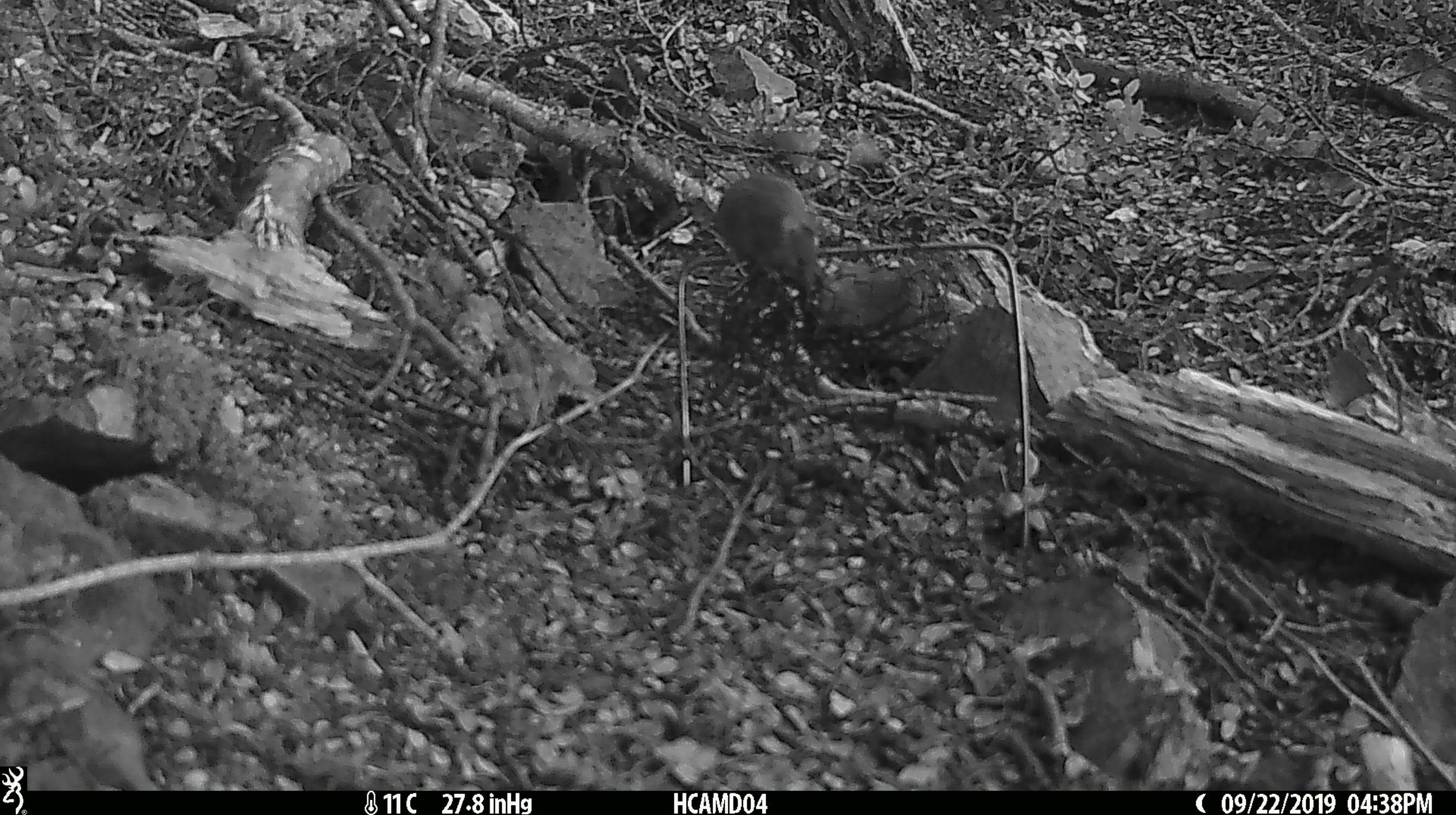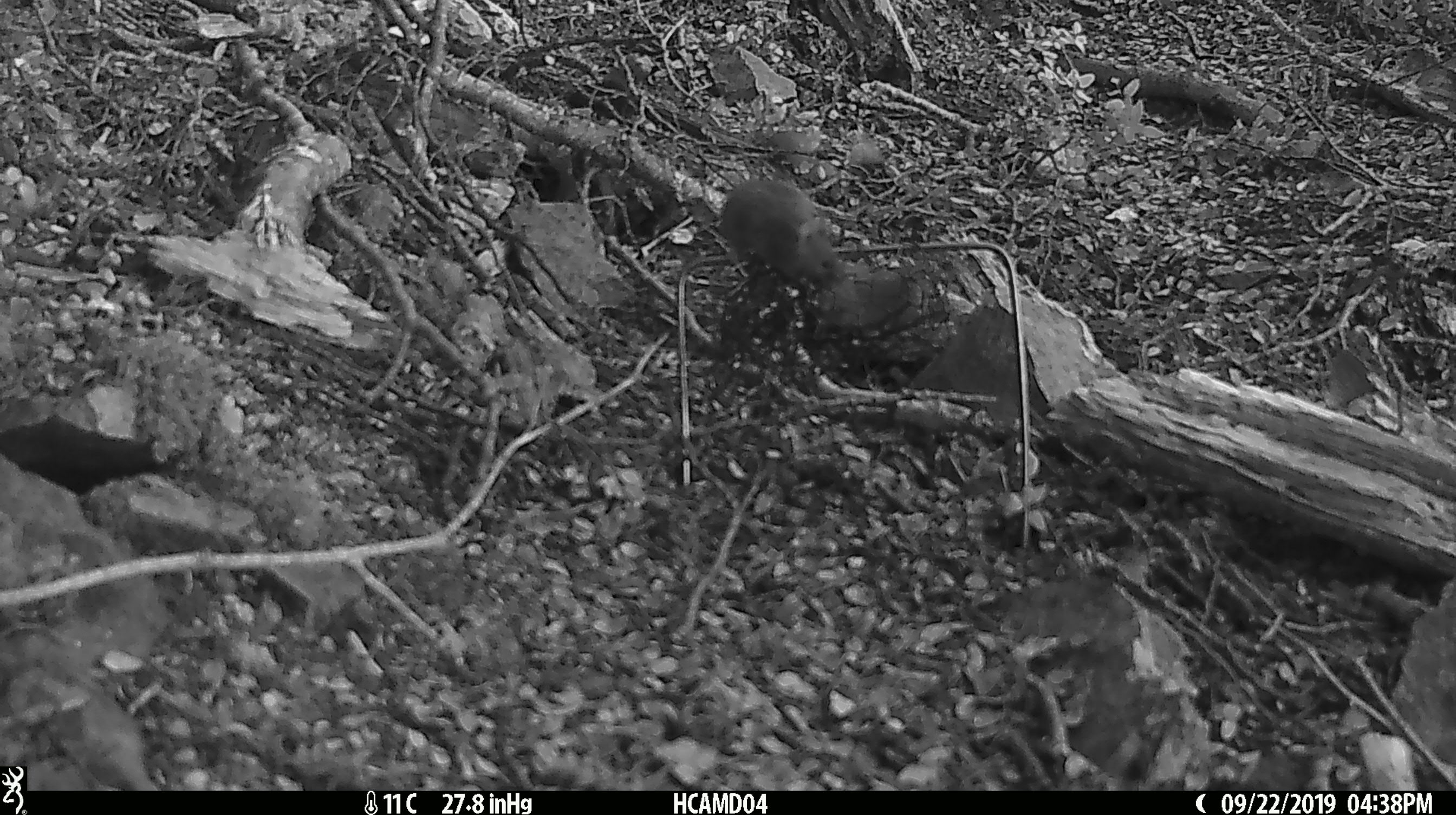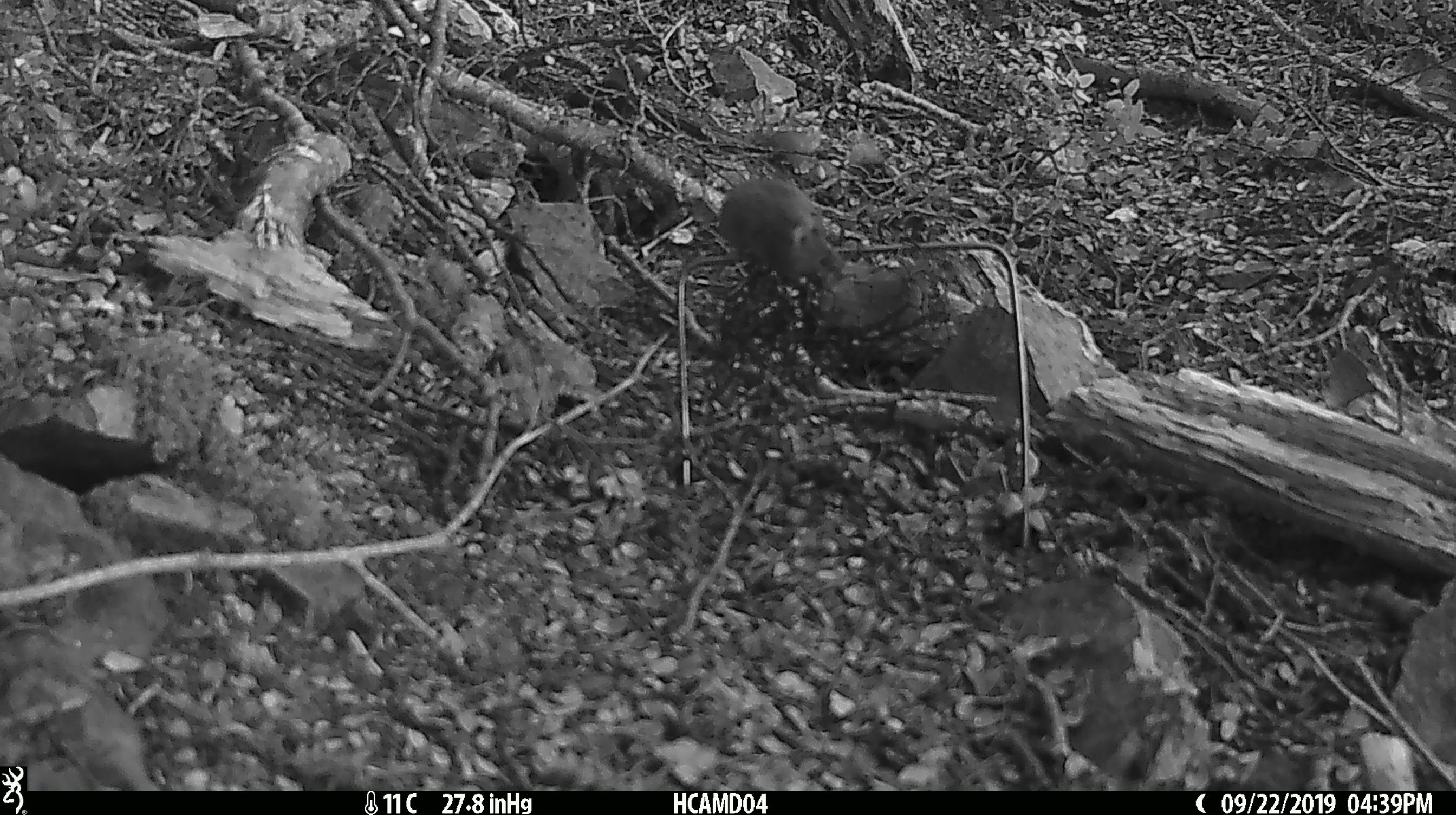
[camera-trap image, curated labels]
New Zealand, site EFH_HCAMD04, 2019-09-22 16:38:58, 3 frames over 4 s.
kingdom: Animalia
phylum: Chordata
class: Mammalia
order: Rodentia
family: Muridae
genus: Mus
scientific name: Mus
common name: mouse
Mouse (Mus).